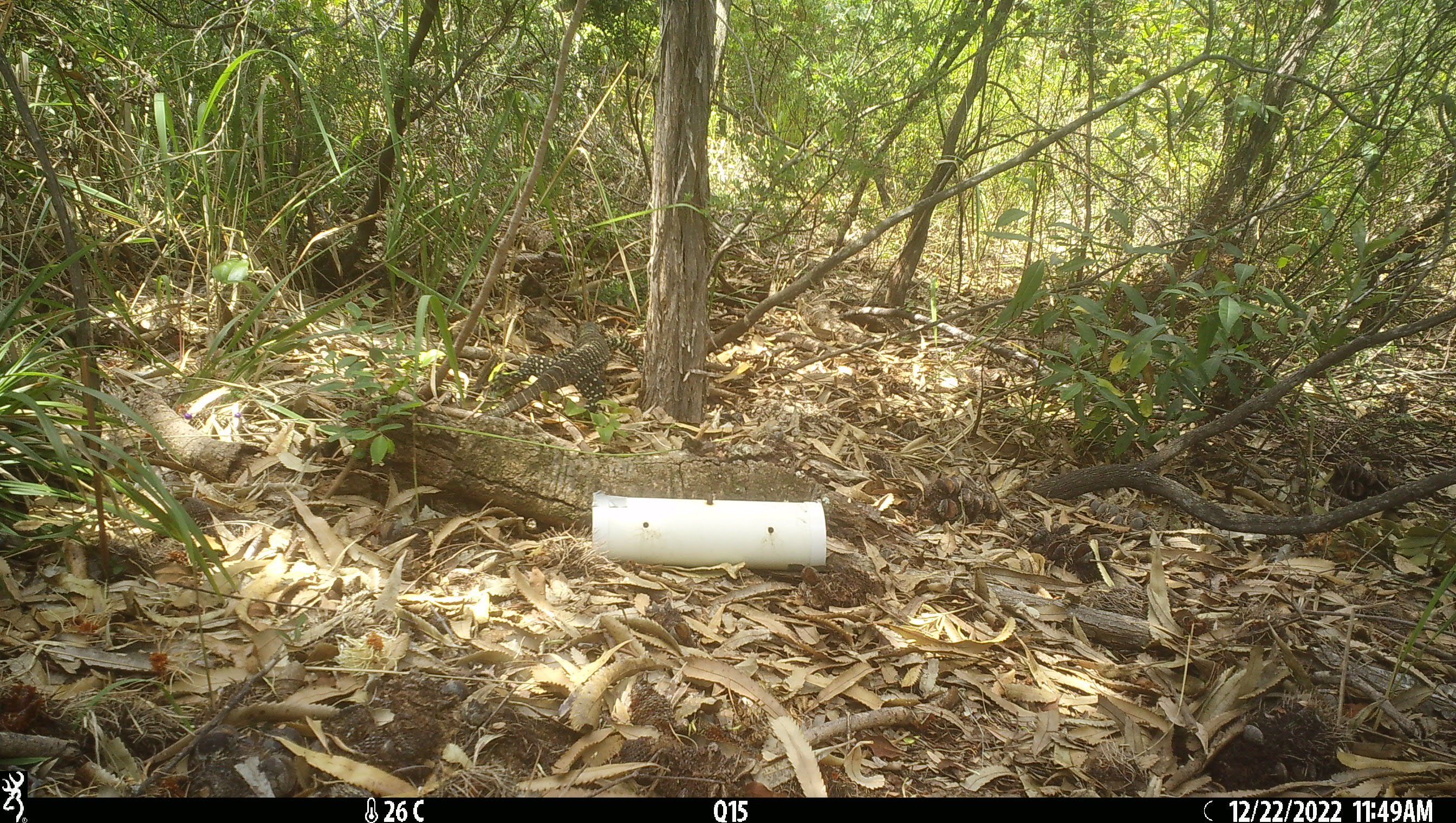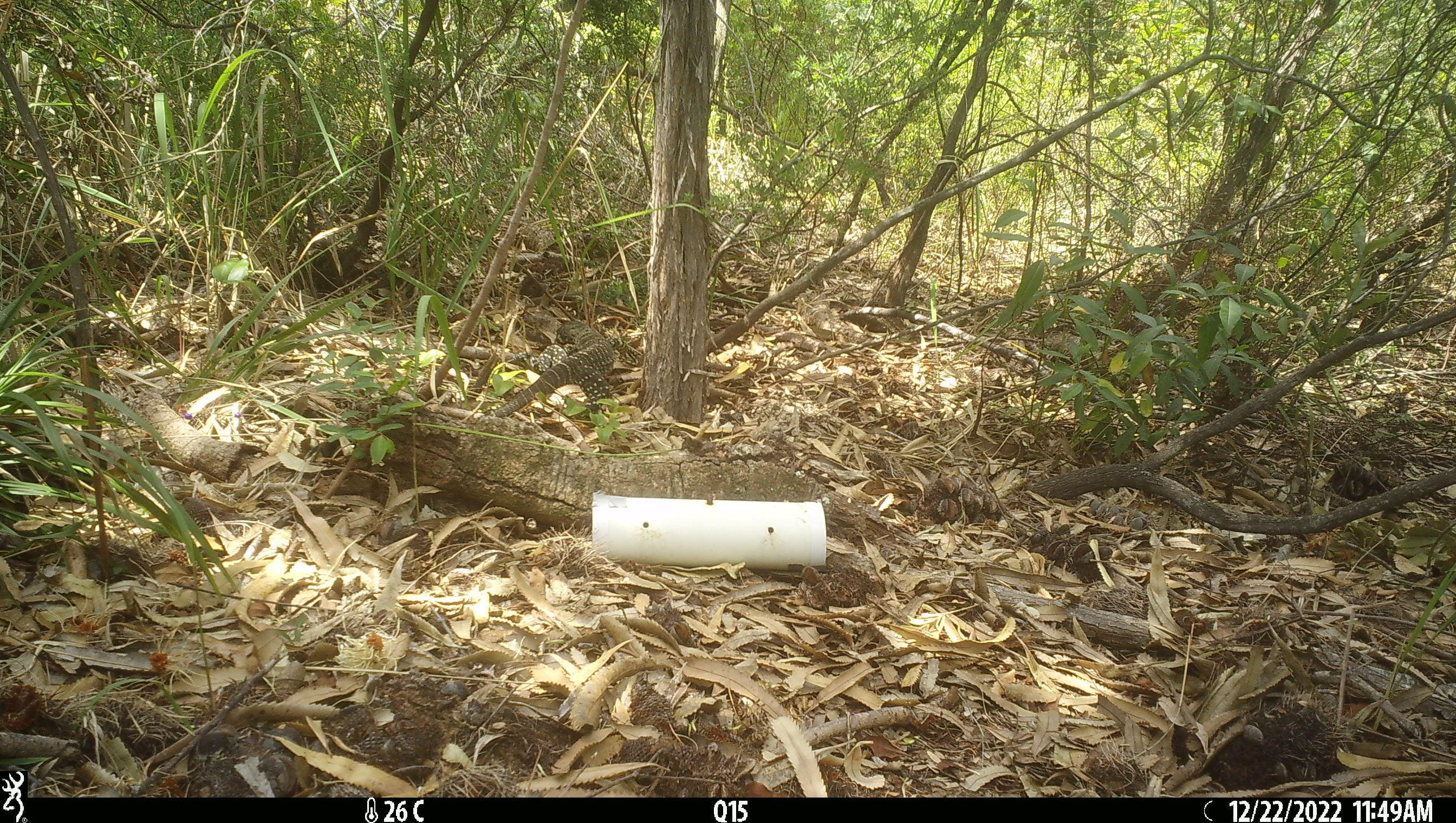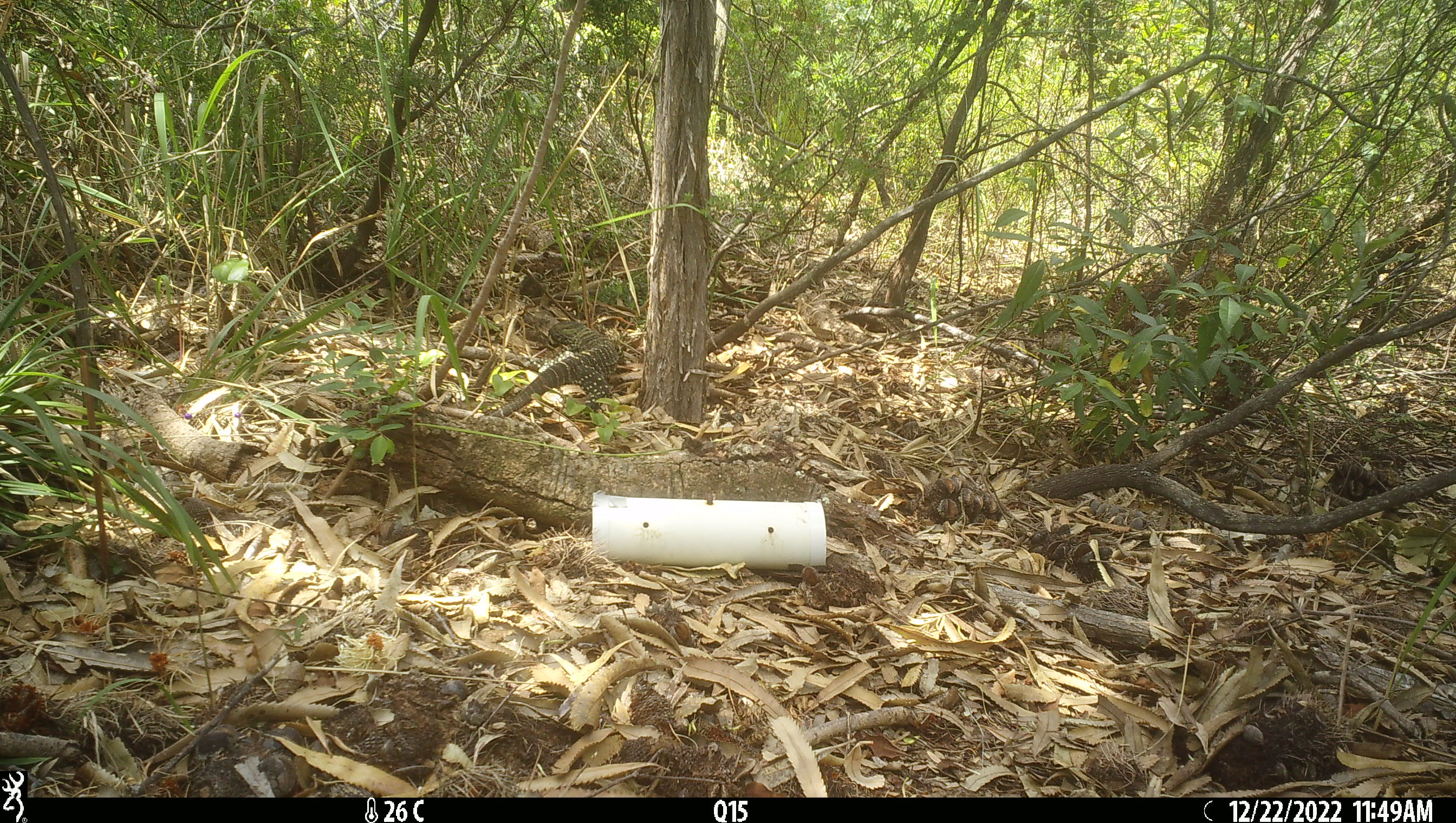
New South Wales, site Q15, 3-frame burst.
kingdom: Animalia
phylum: Chordata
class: Reptilia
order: Squamata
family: Varanidae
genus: Varanus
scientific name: Varanus varius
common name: lace monitor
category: goanna